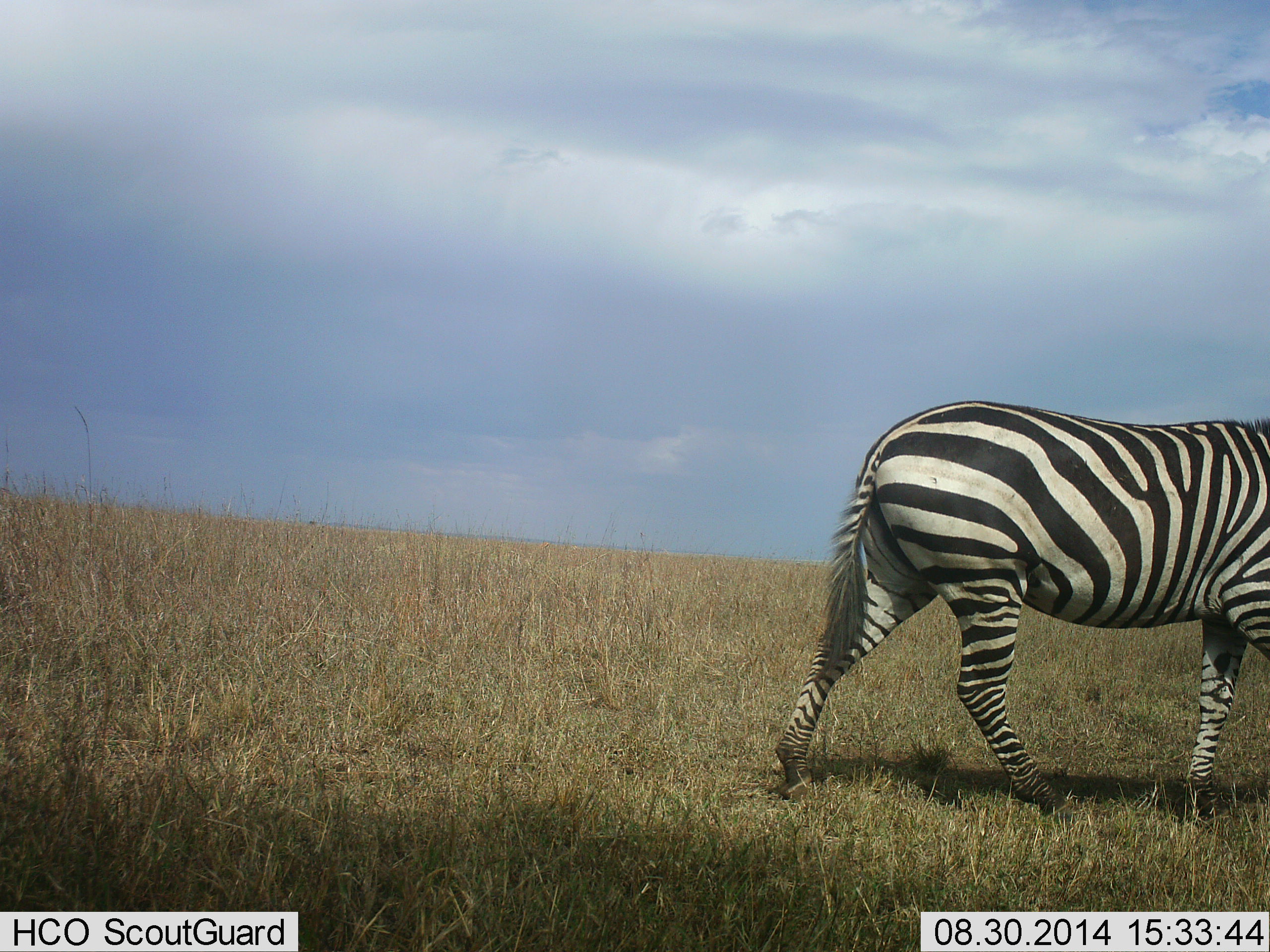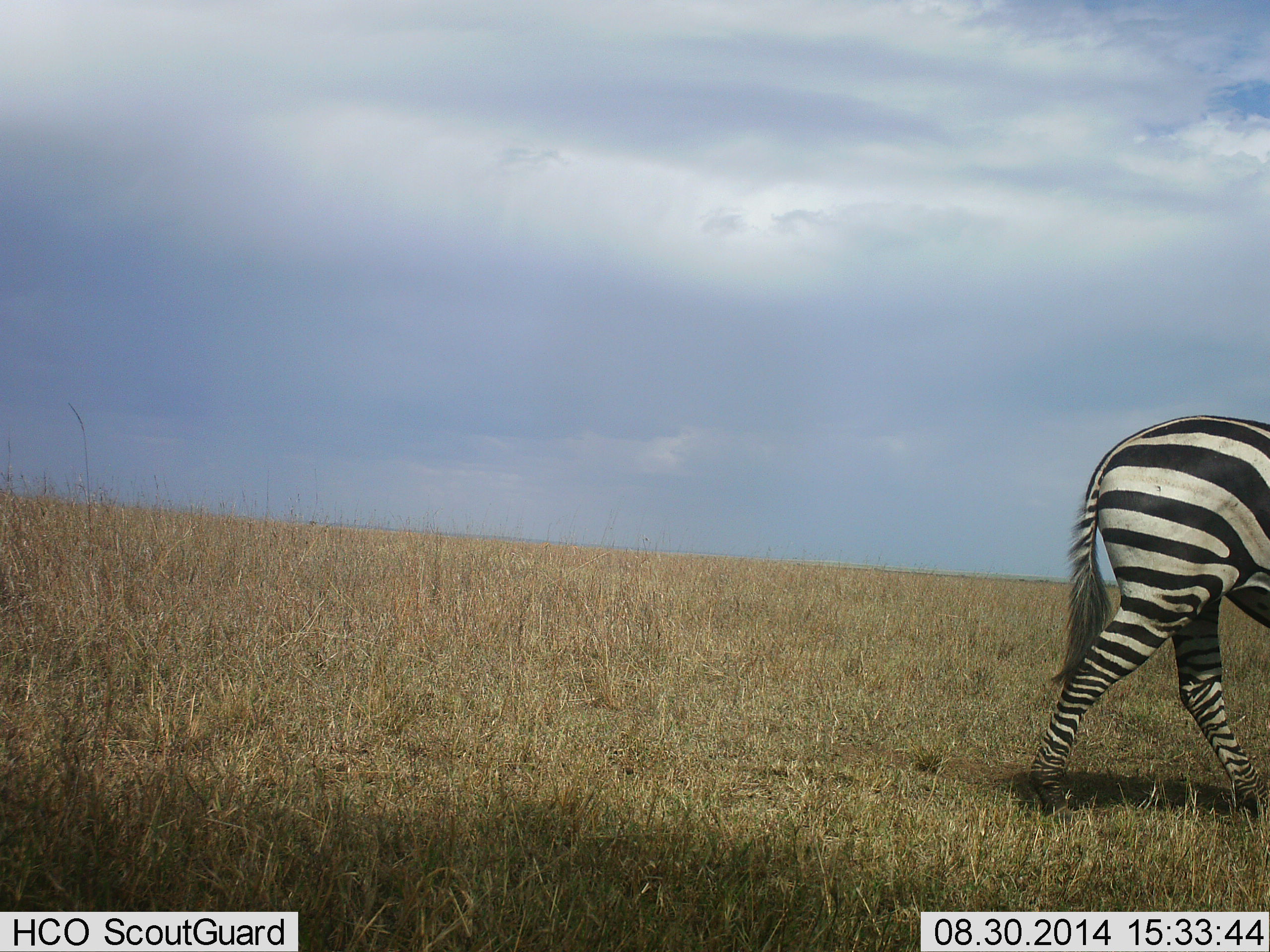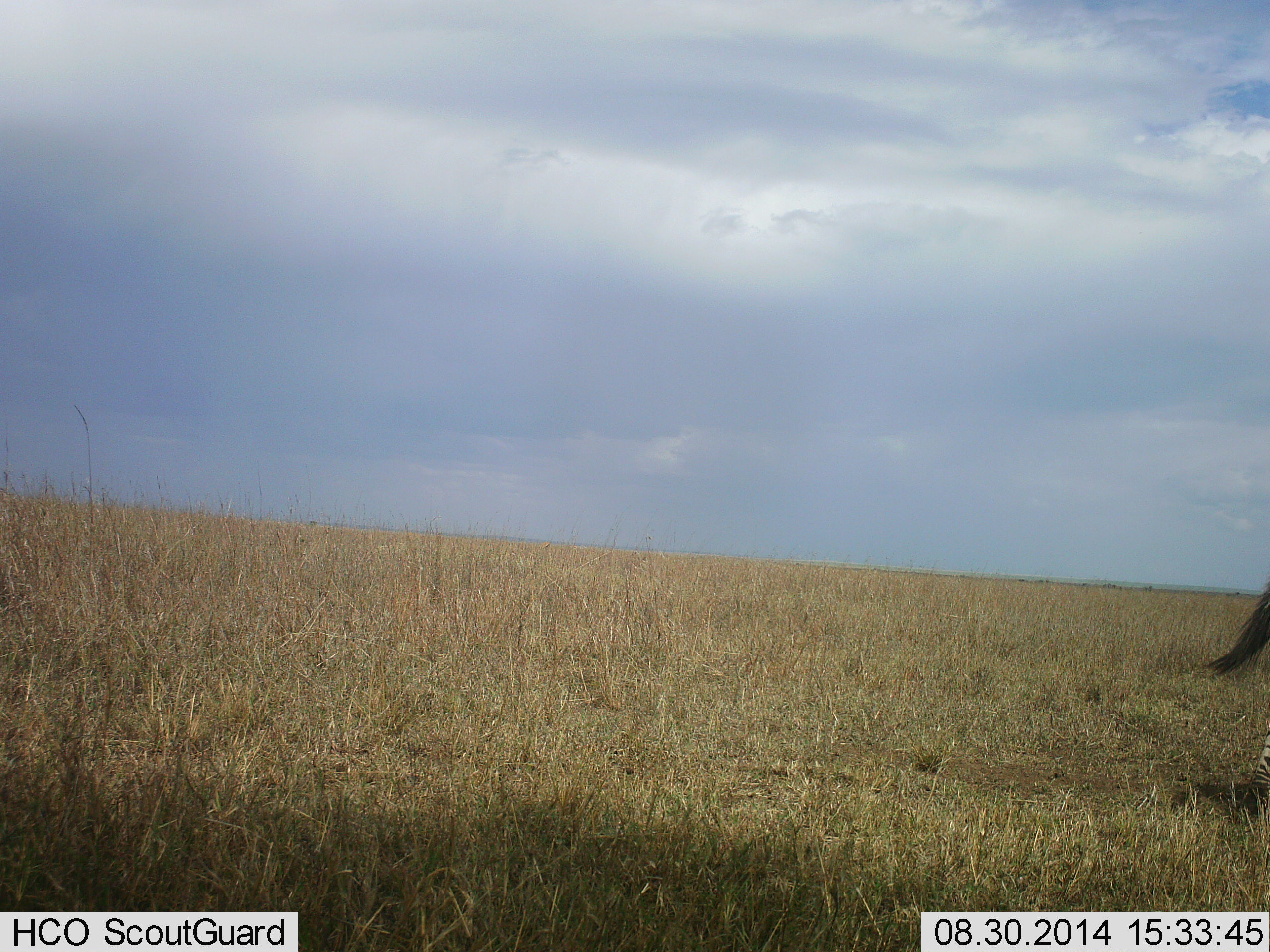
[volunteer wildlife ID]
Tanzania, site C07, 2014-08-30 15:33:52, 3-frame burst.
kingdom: Animalia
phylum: Chordata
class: Mammalia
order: Perissodactyla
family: Equidae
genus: Equus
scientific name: Equus quagga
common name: plains zebra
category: zebra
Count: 1.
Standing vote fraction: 0%.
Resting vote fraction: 0%.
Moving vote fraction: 100%.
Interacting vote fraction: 0%.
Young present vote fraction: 0%.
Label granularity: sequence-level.